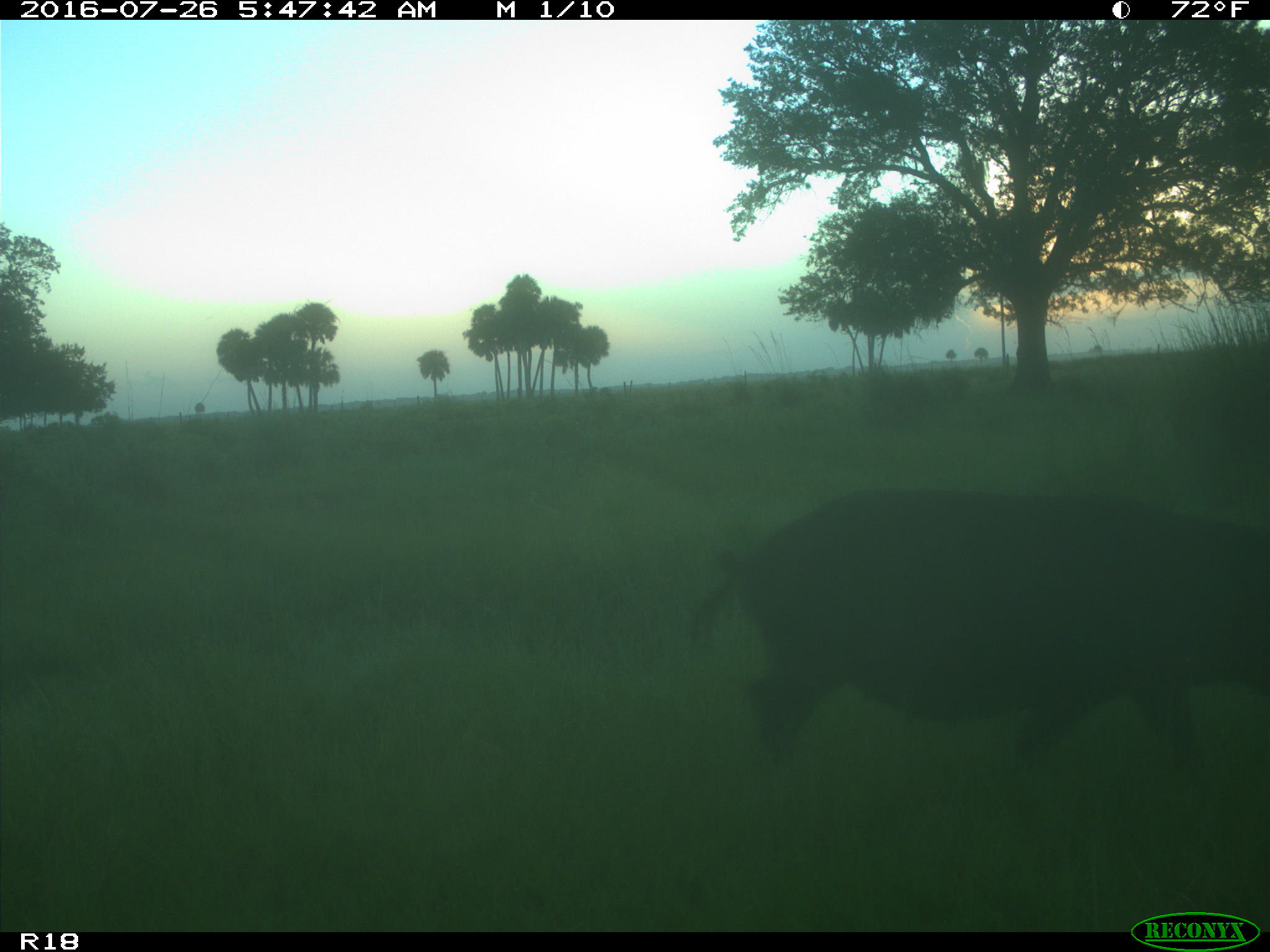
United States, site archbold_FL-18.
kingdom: Animalia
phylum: Chordata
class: Mammalia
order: Artiodactyla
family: Suidae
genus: Sus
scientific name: Sus scrofa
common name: wild boar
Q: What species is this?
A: Sus scrofa (wild boar).